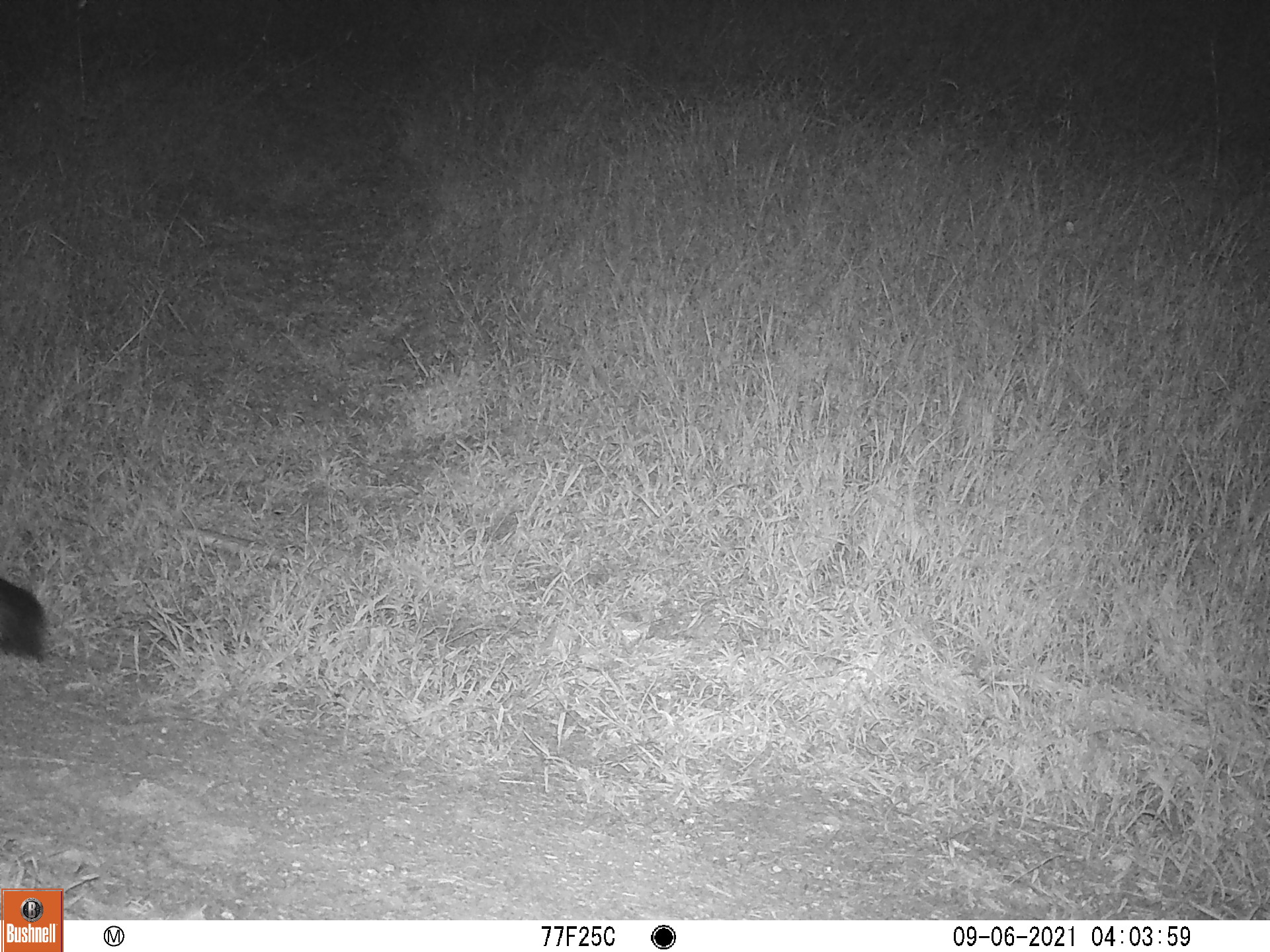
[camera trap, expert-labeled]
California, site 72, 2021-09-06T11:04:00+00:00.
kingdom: Animalia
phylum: Chordata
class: Mammalia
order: Carnivora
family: Canidae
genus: Urocyon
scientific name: Urocyon cinereoargenteus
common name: gray fox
Gray fox (Urocyon cinereoargenteus).